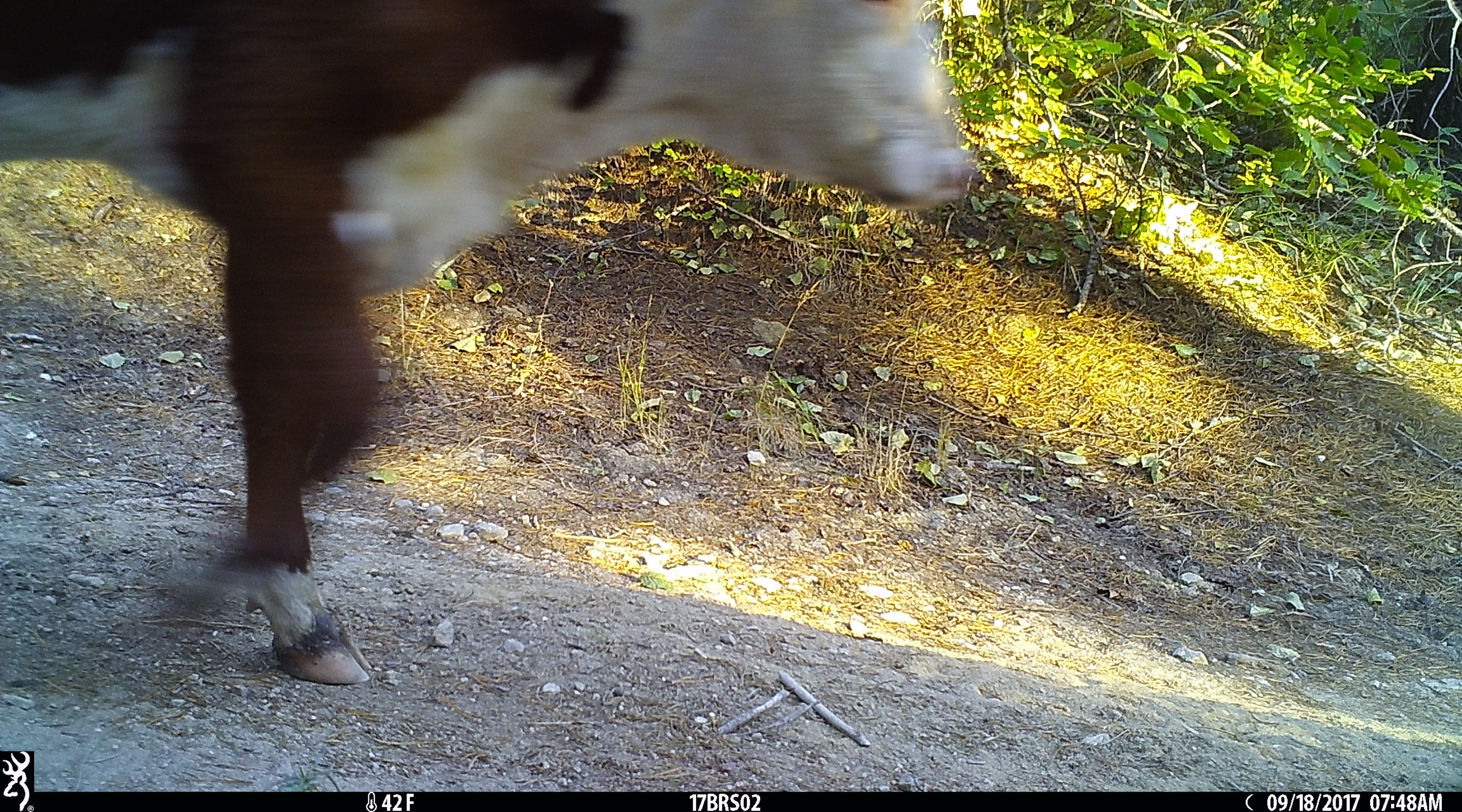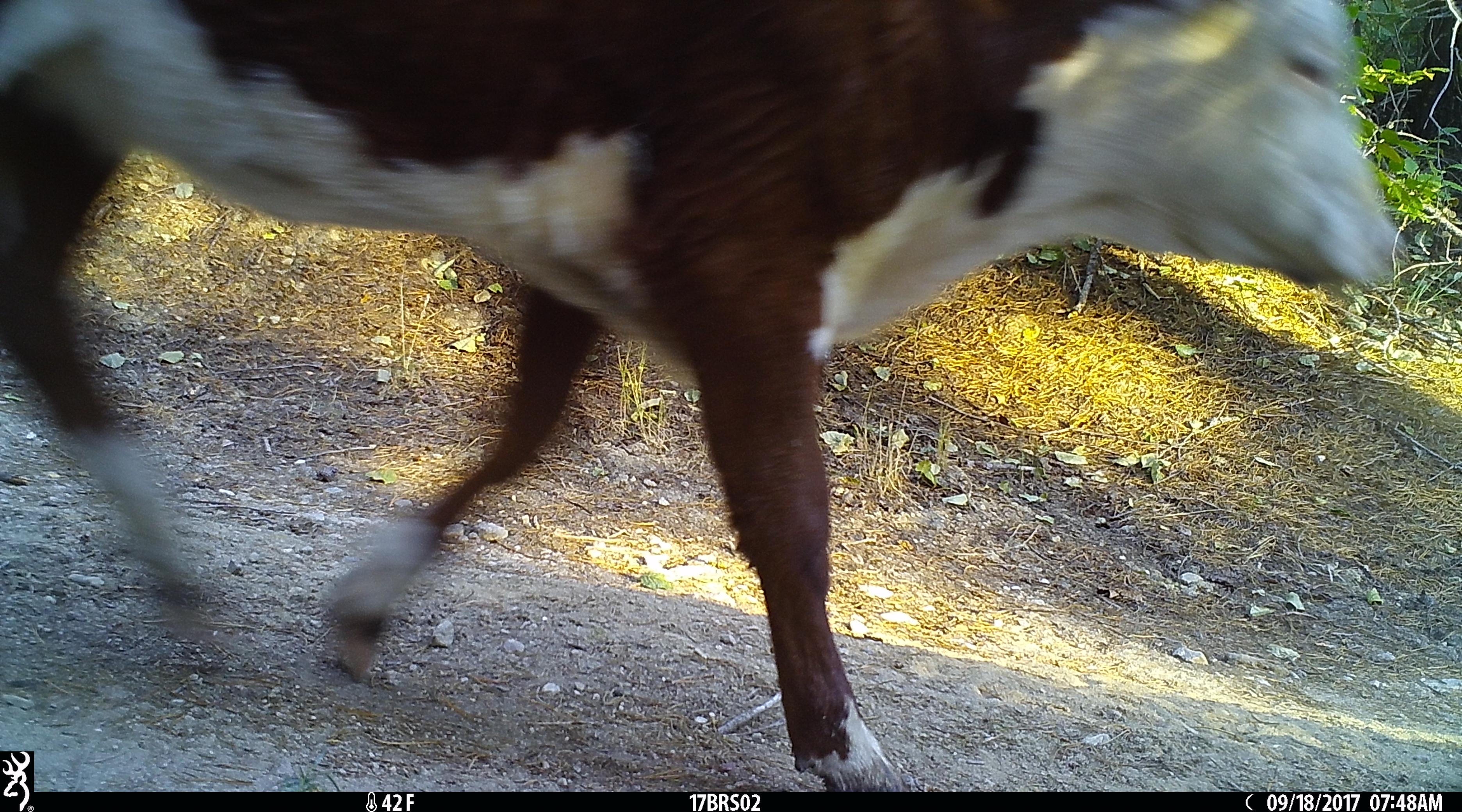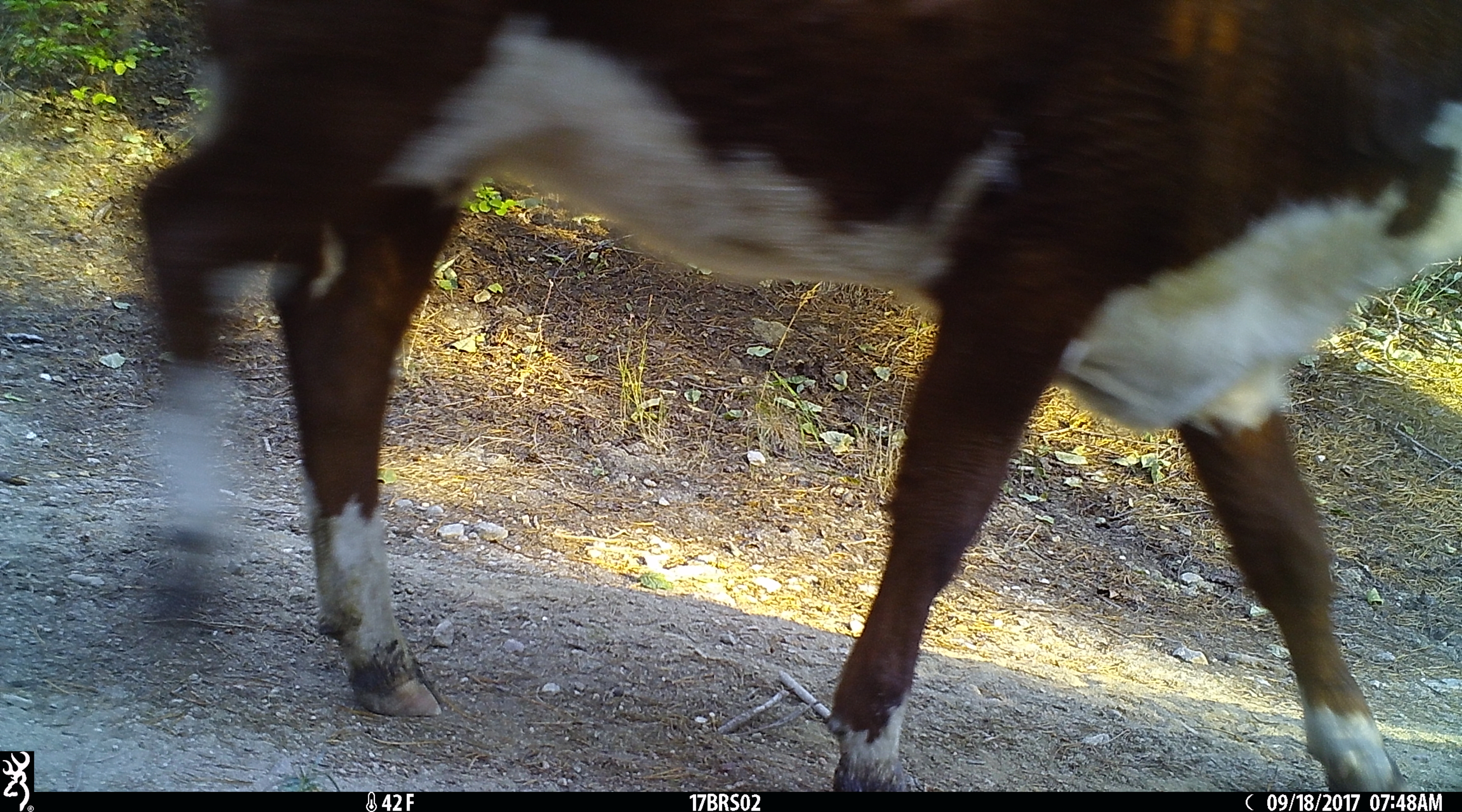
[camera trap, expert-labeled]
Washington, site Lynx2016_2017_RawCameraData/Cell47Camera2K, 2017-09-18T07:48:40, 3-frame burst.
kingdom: Animalia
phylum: Chordata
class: Mammalia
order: Artiodactyla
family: Bovidae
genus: Bos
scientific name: Bos taurus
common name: domestic cattle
Domestic cattle (Bos taurus). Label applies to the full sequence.